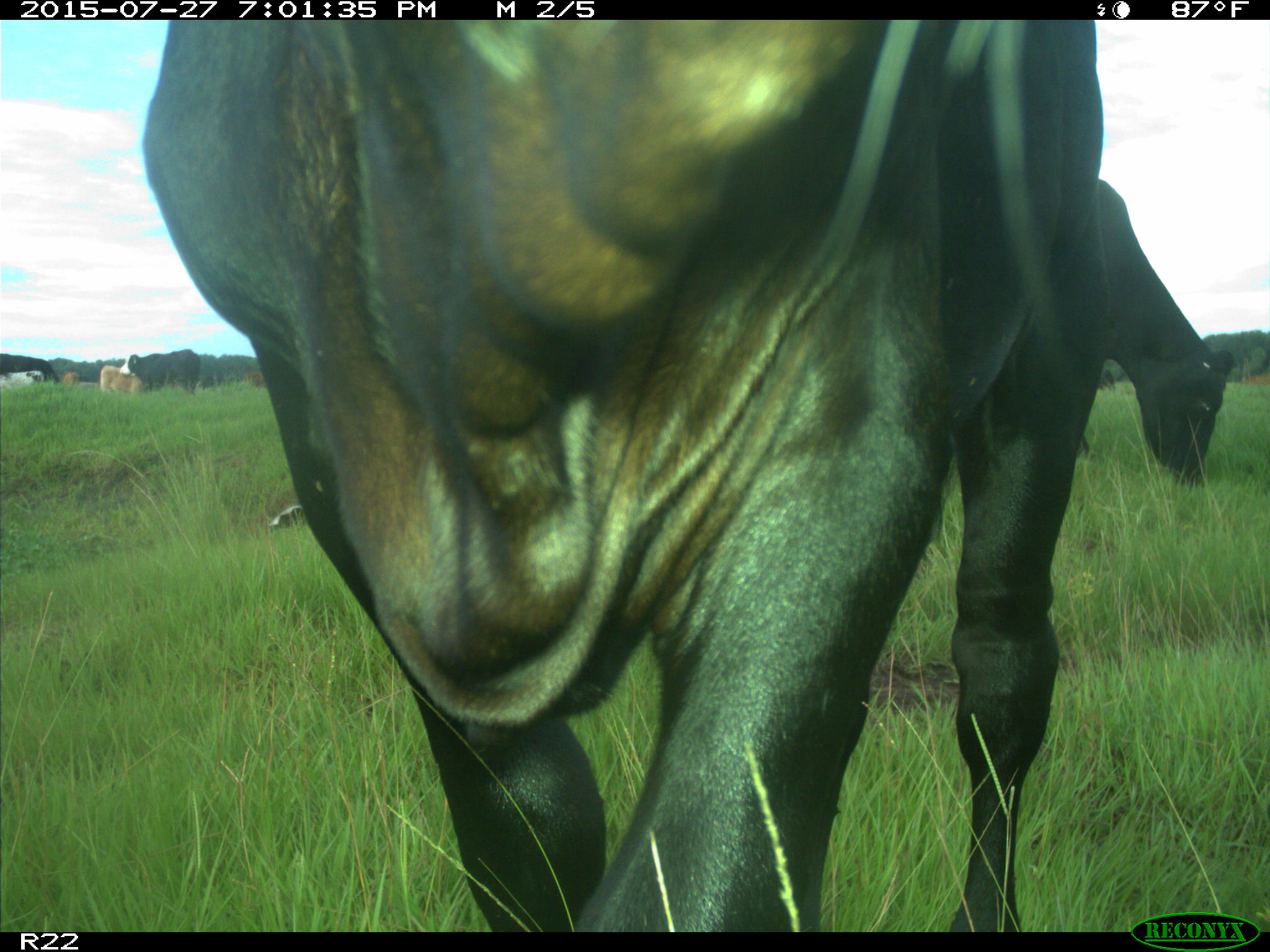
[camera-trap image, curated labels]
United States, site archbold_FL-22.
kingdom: Animalia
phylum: Chordata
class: Mammalia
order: Artiodactyla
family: Bovidae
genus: Bos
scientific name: Bos taurus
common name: domestic cow